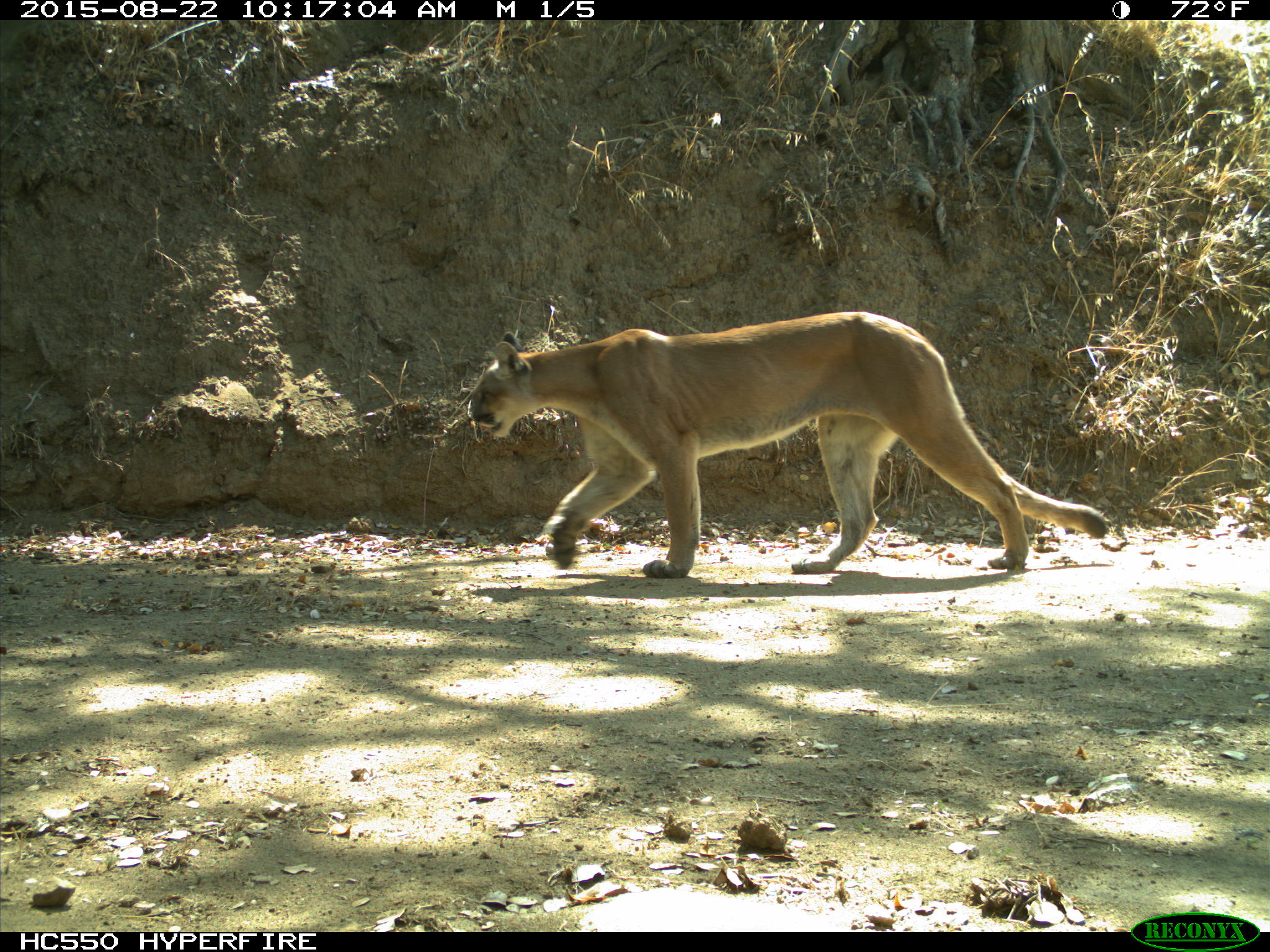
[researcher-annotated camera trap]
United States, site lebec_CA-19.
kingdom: Animalia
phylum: Chordata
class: Mammalia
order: Carnivora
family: Felidae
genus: Puma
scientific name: Puma concolor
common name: mountain lion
Puma concolor (mountain lion).